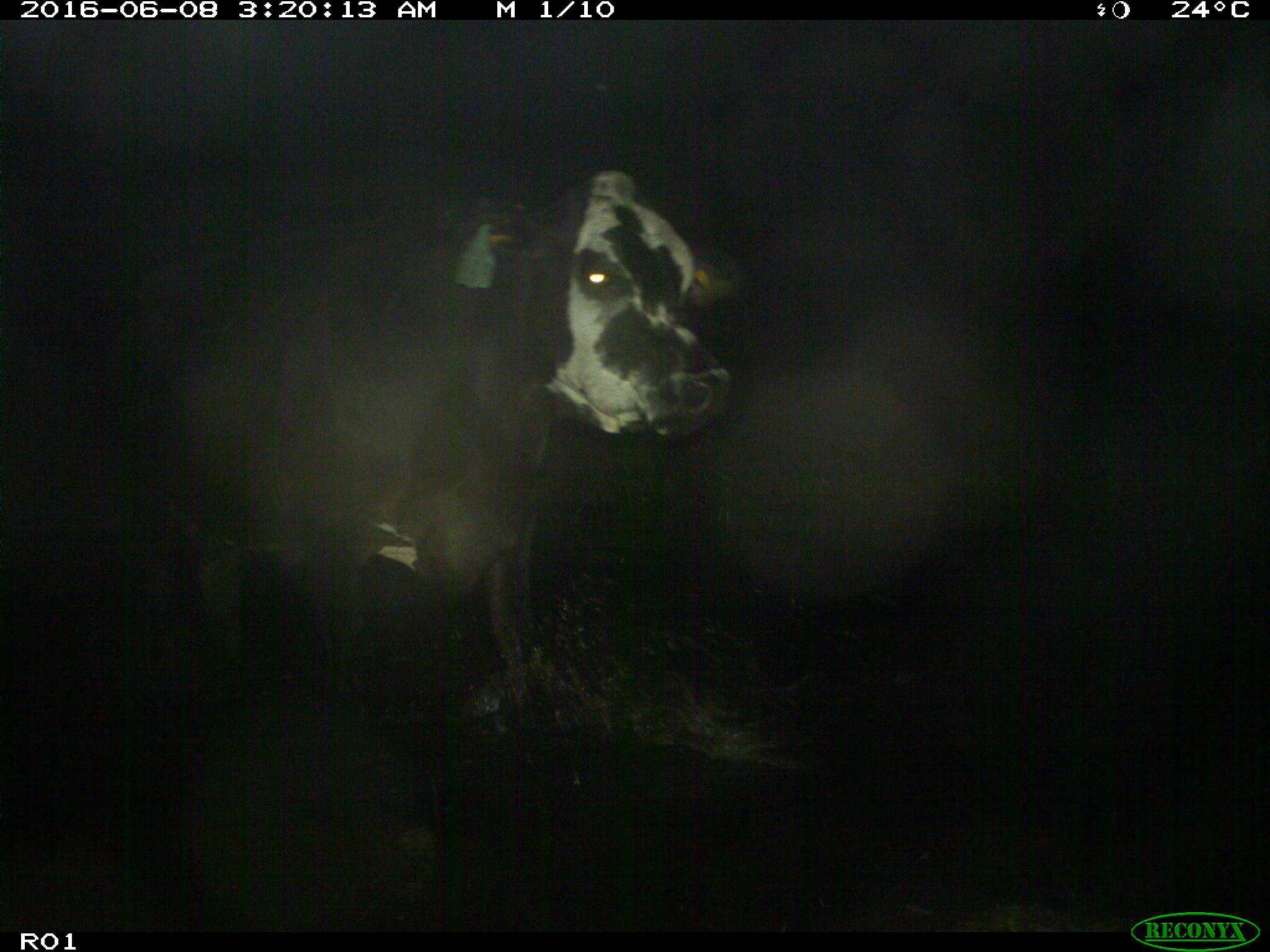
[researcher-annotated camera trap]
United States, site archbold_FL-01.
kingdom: Animalia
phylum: Chordata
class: Mammalia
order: Artiodactyla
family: Bovidae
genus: Bos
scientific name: Bos taurus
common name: domestic cow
Bos taurus (domestic cow).